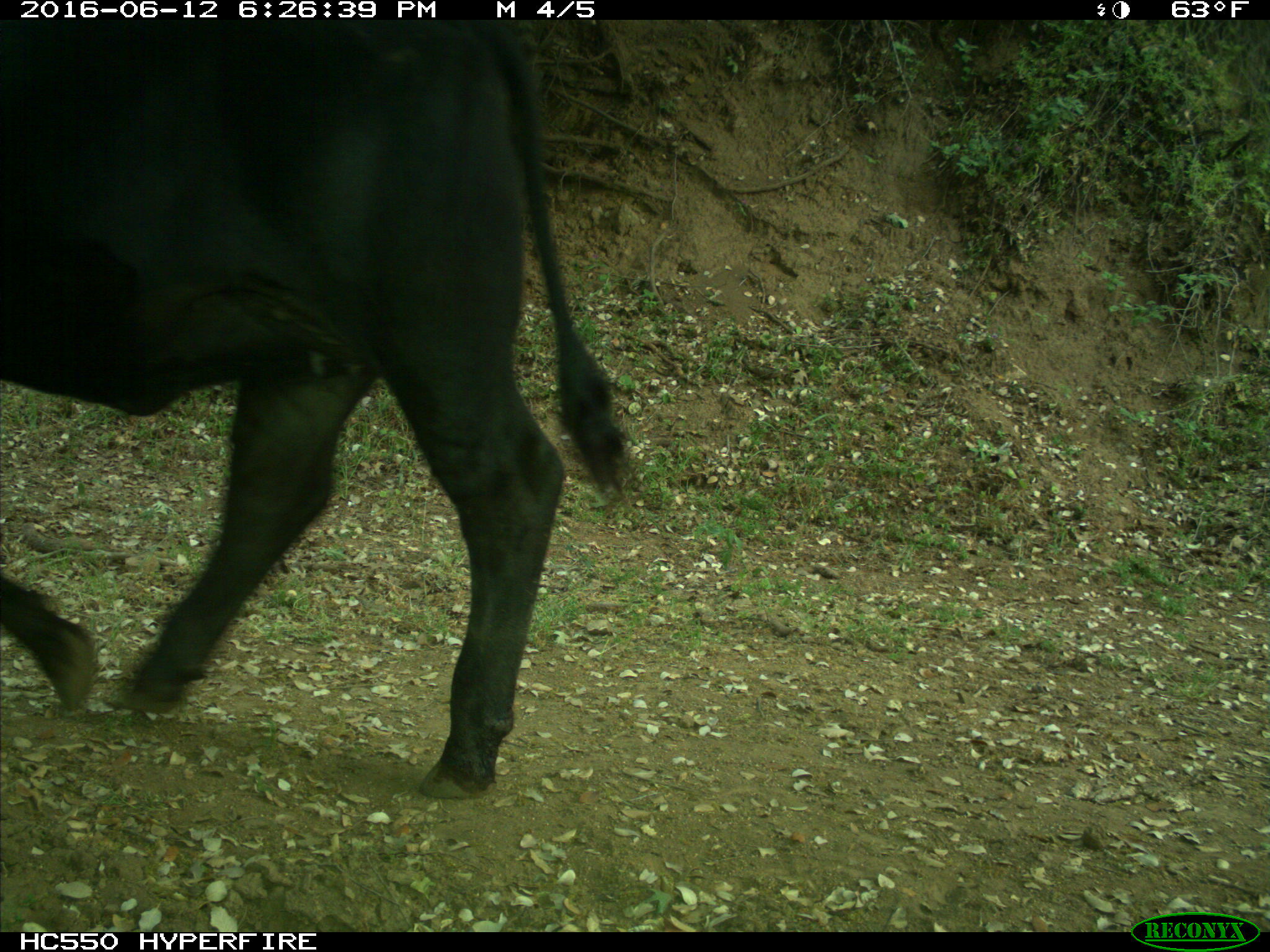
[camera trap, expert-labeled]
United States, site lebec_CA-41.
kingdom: Animalia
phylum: Chordata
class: Mammalia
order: Artiodactyla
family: Bovidae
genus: Bos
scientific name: Bos taurus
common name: domestic cow